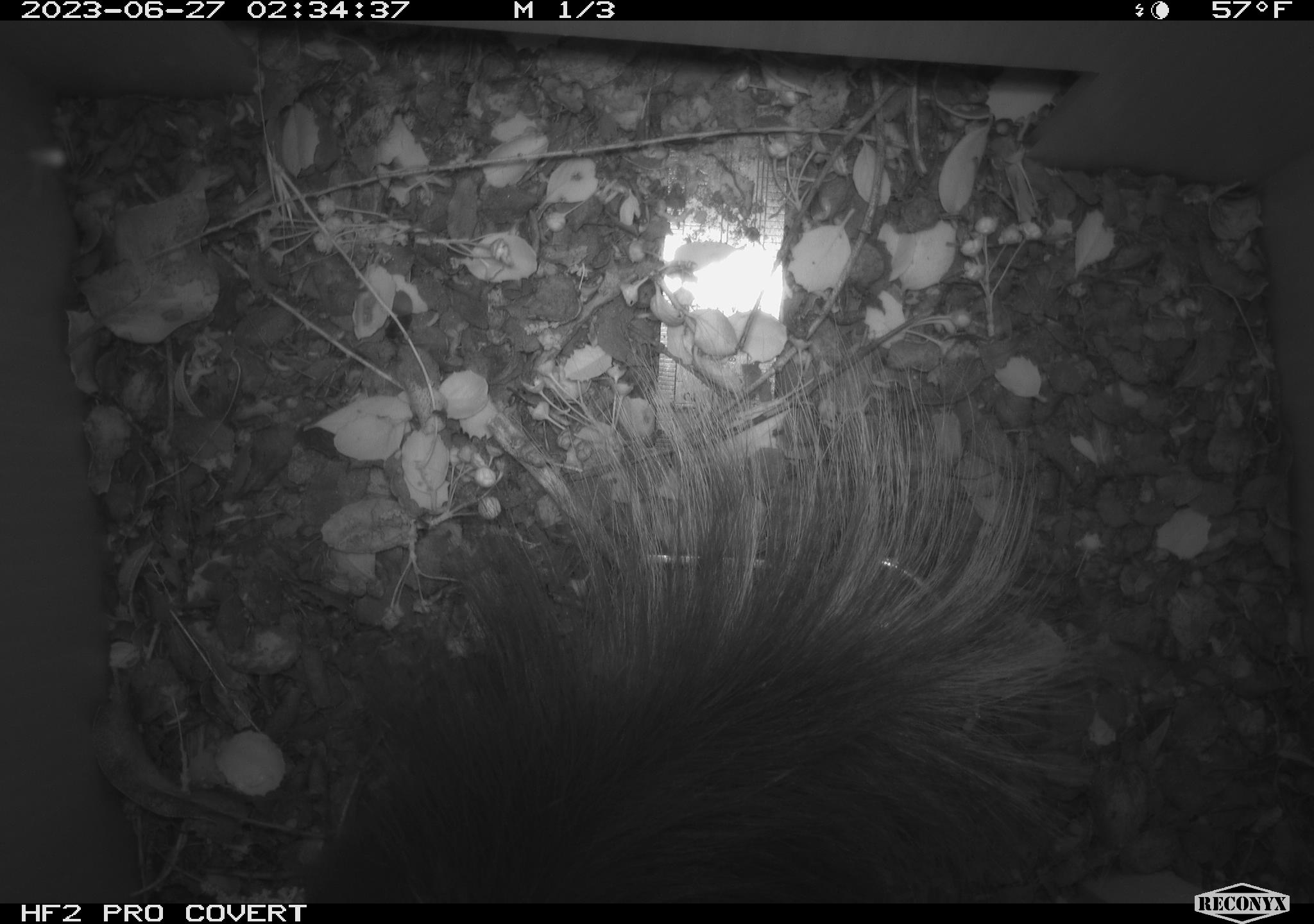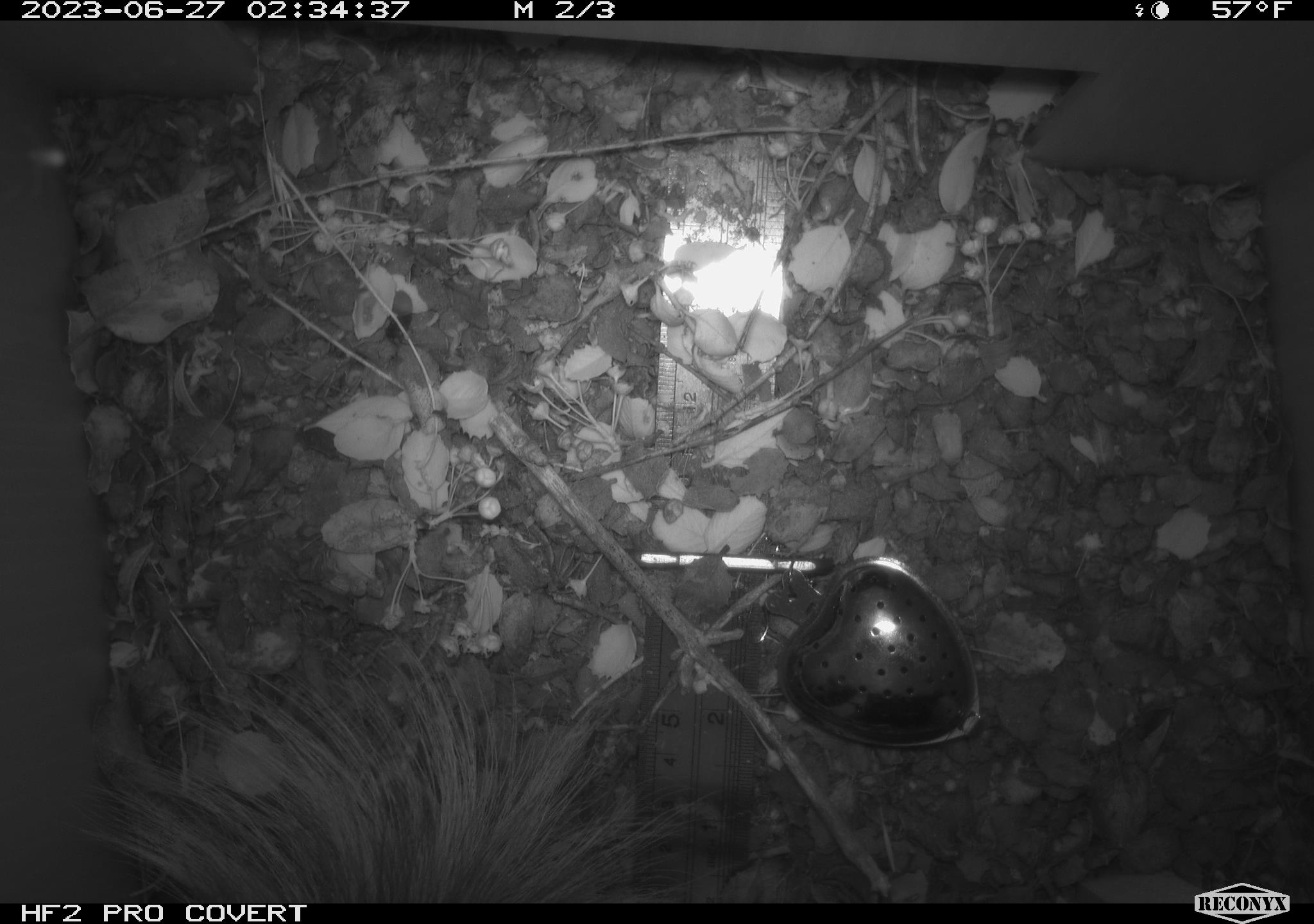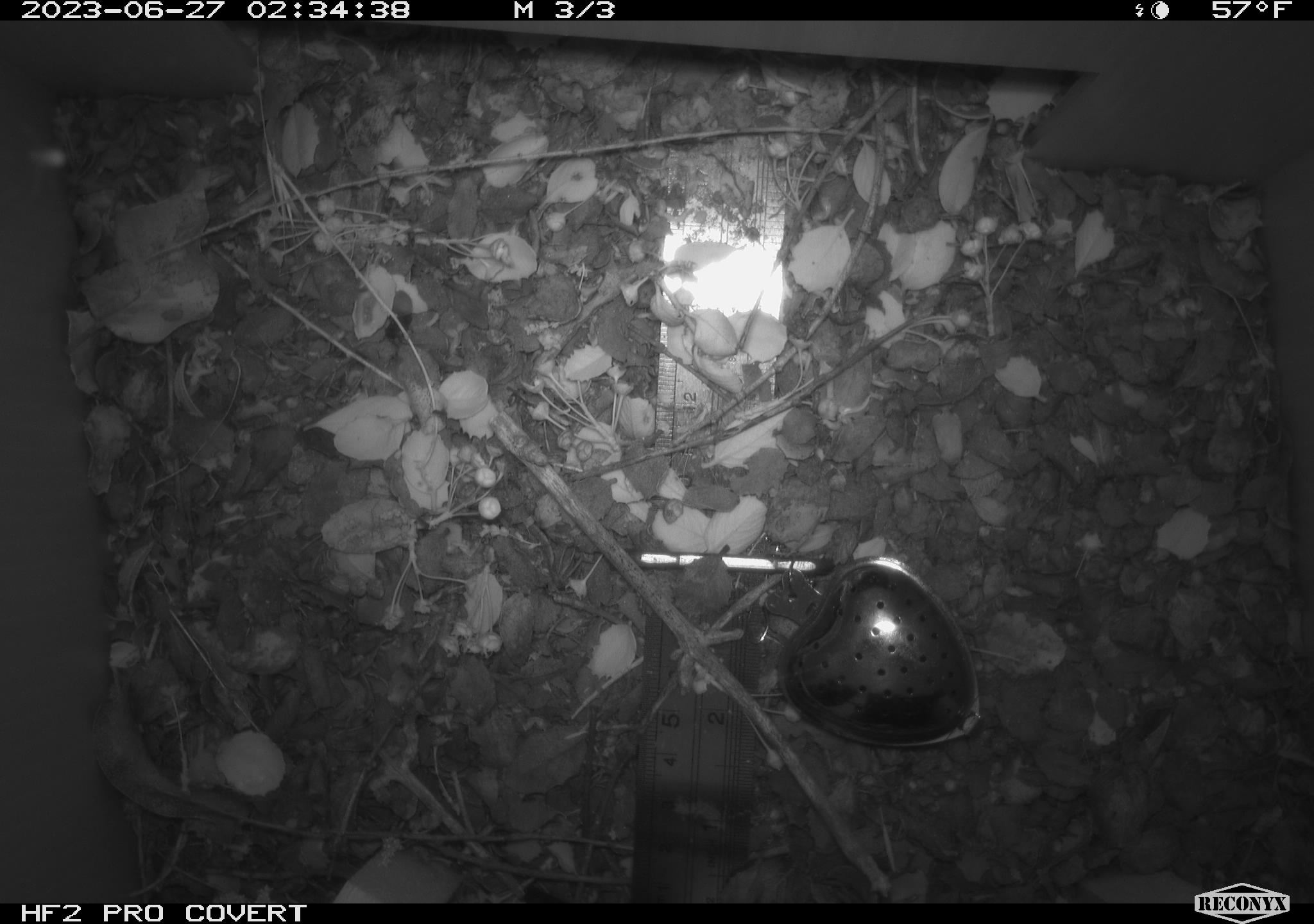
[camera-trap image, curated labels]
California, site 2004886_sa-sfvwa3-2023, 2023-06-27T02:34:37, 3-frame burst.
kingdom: Animalia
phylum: Chordata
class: Mammalia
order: Carnivora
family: Mephitidae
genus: Spilogale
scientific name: Spilogale gracilis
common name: western spotted skunk